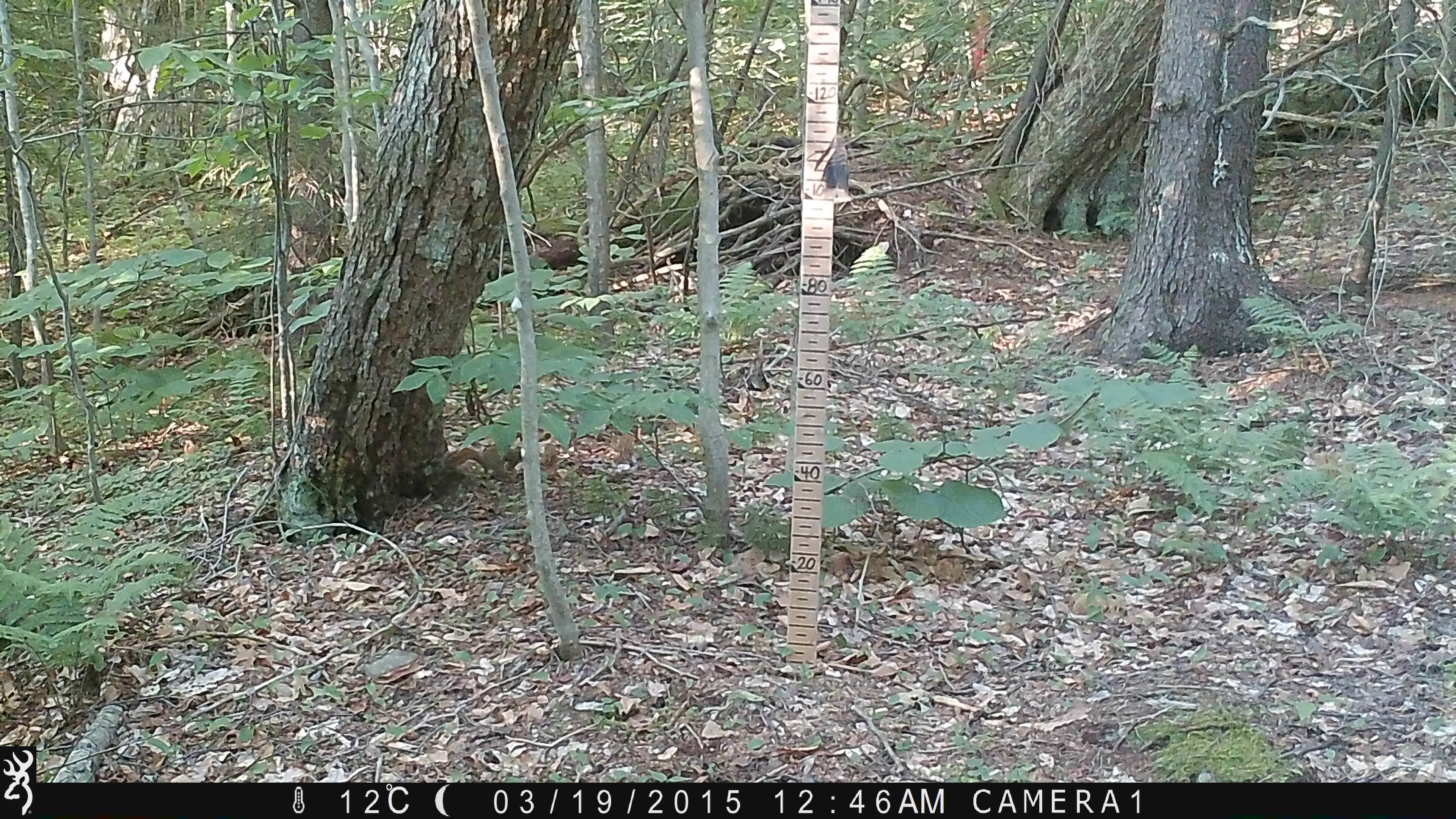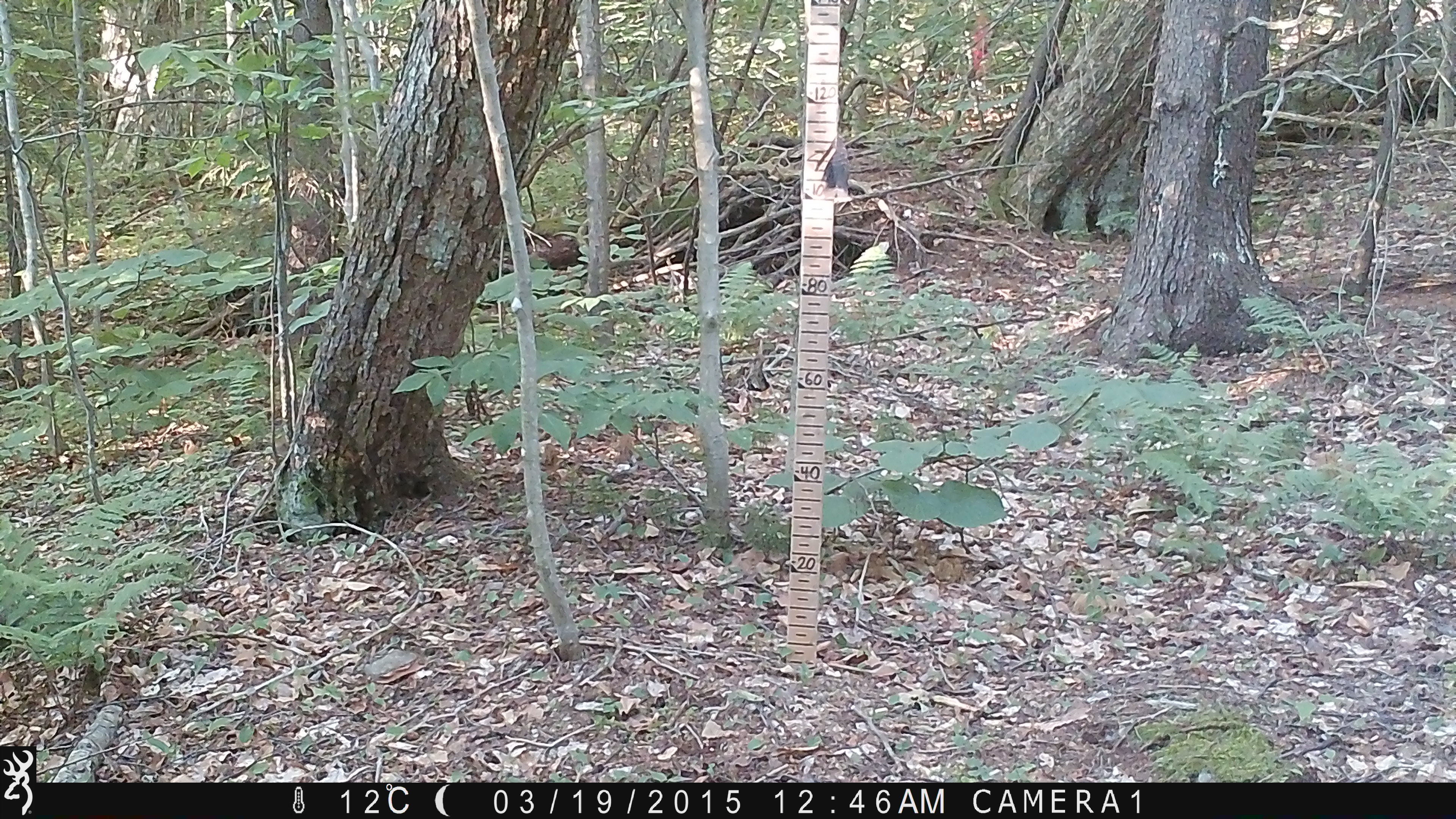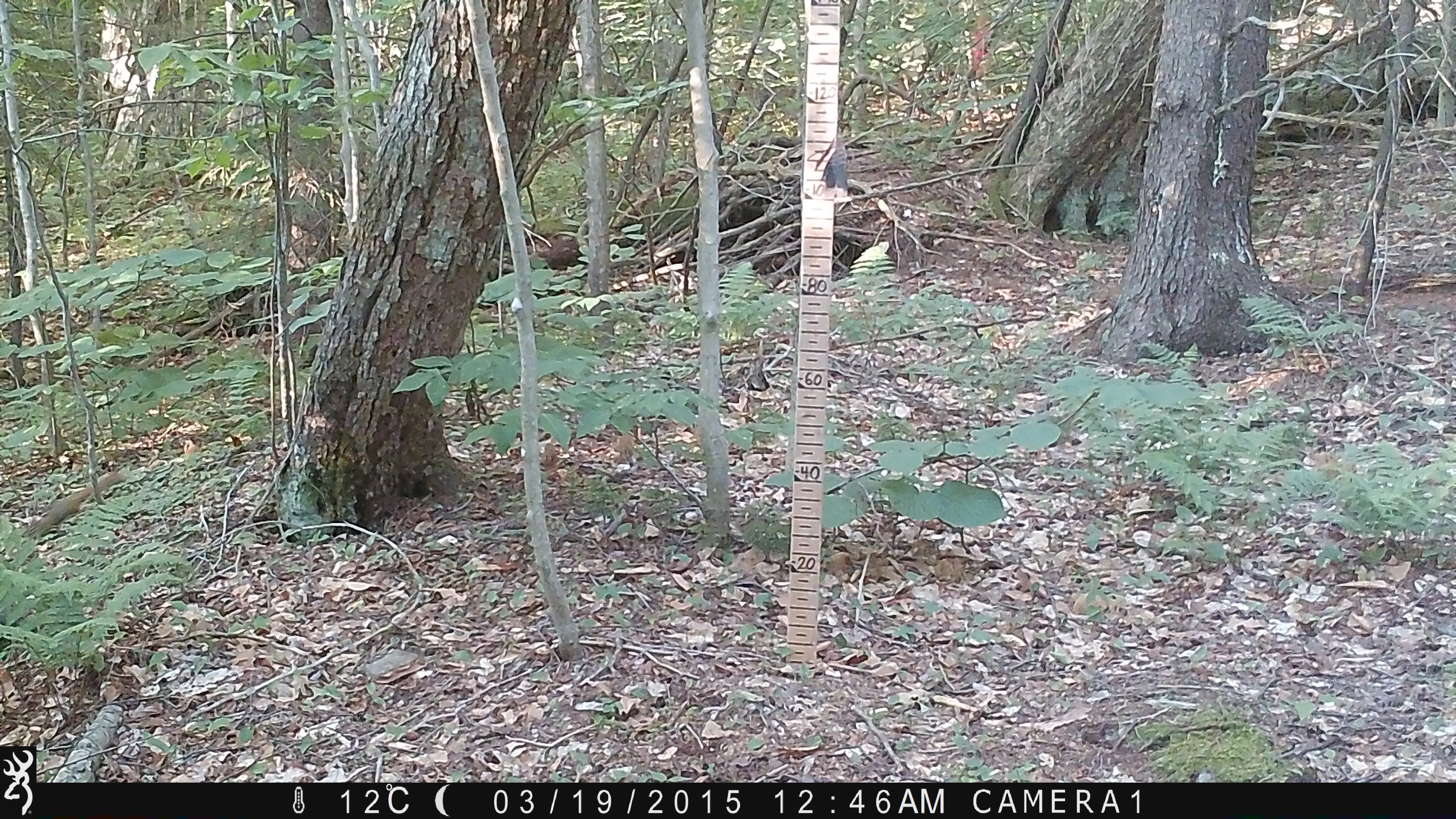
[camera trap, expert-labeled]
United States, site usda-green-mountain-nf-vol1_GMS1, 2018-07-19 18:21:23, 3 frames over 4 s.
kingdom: Animalia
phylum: Chordata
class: Mammalia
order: Rodentia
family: Sciuridae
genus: Tamiasciurus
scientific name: Tamiasciurus hudsonicus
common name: red squirrel